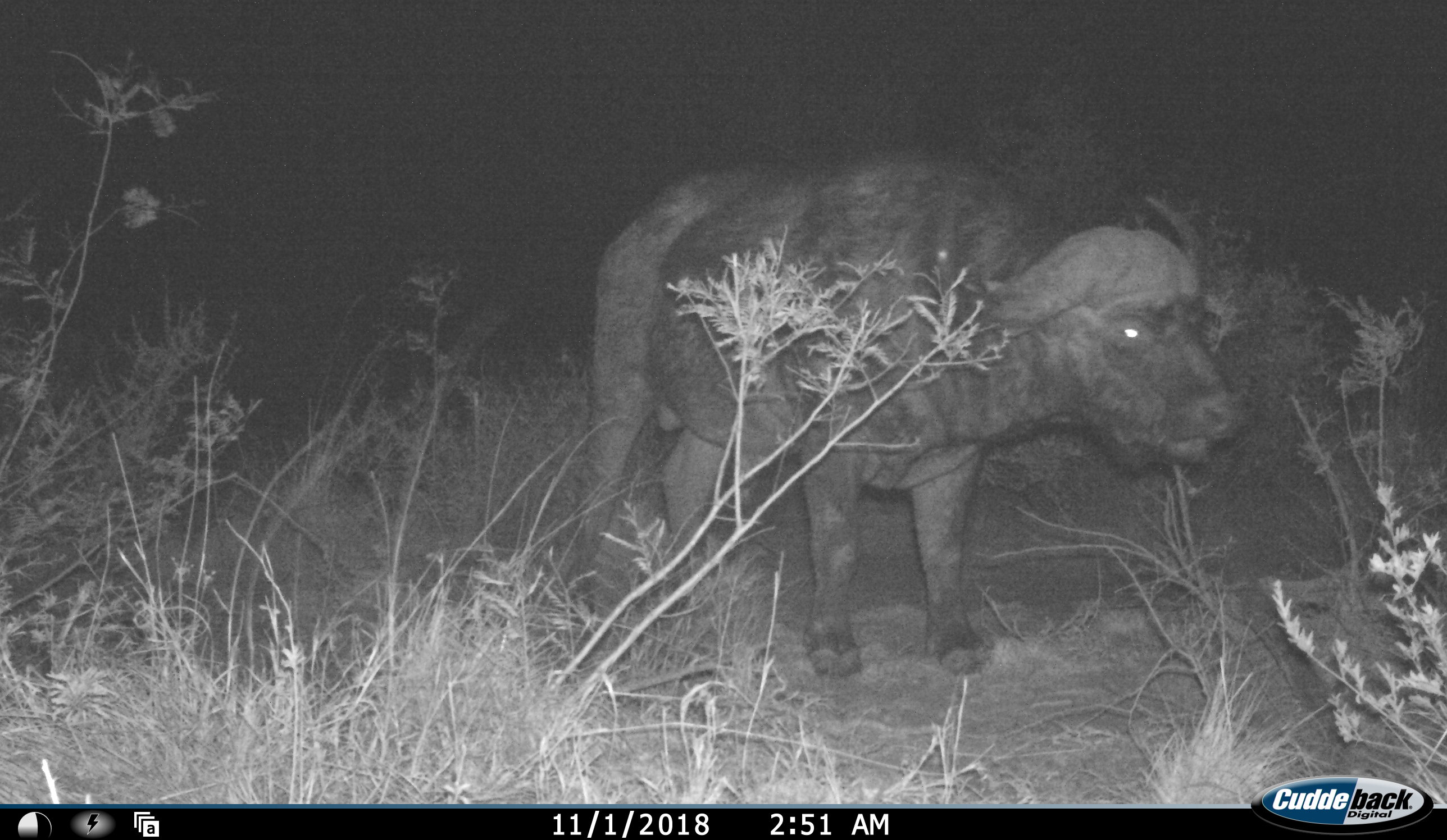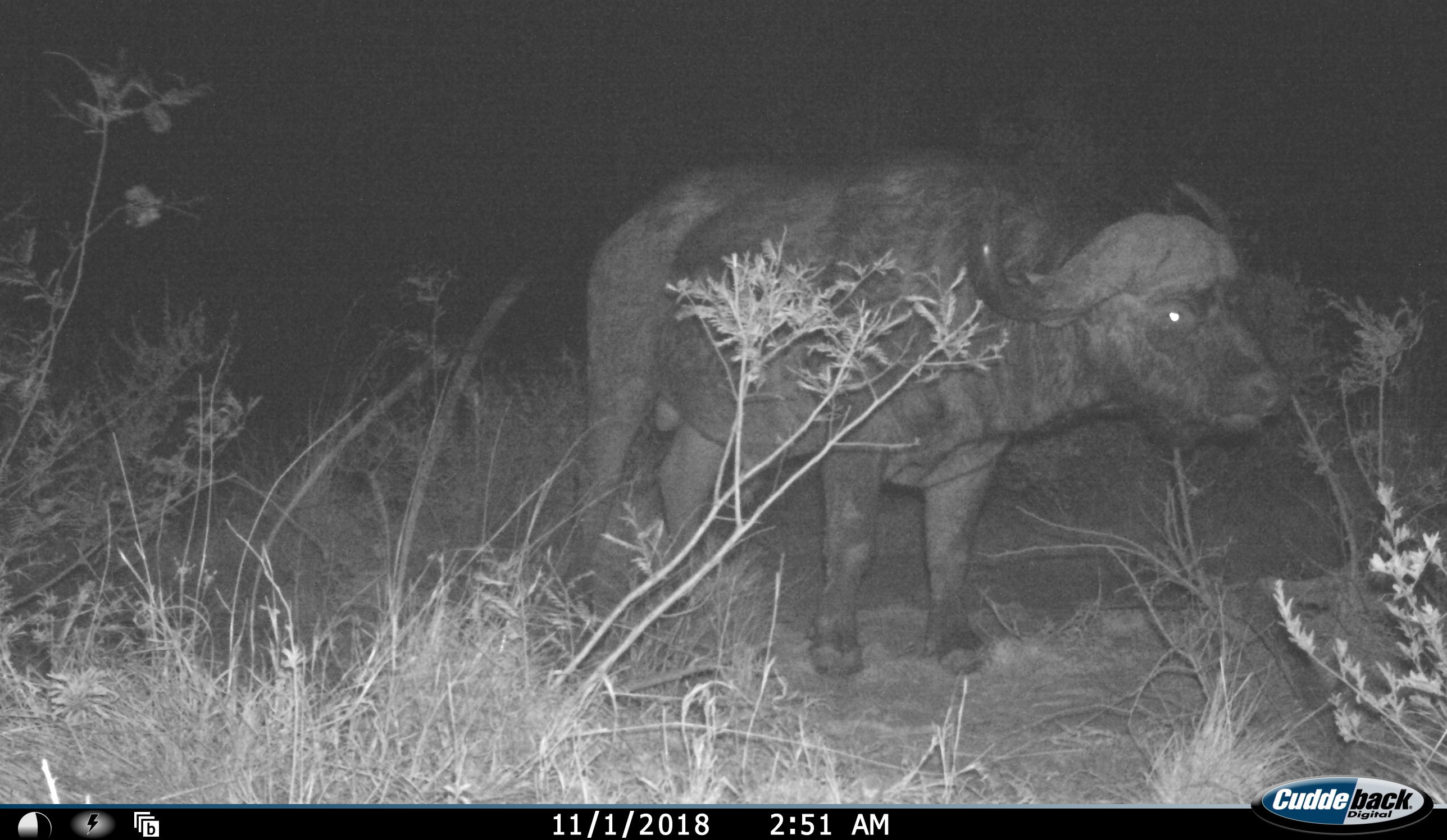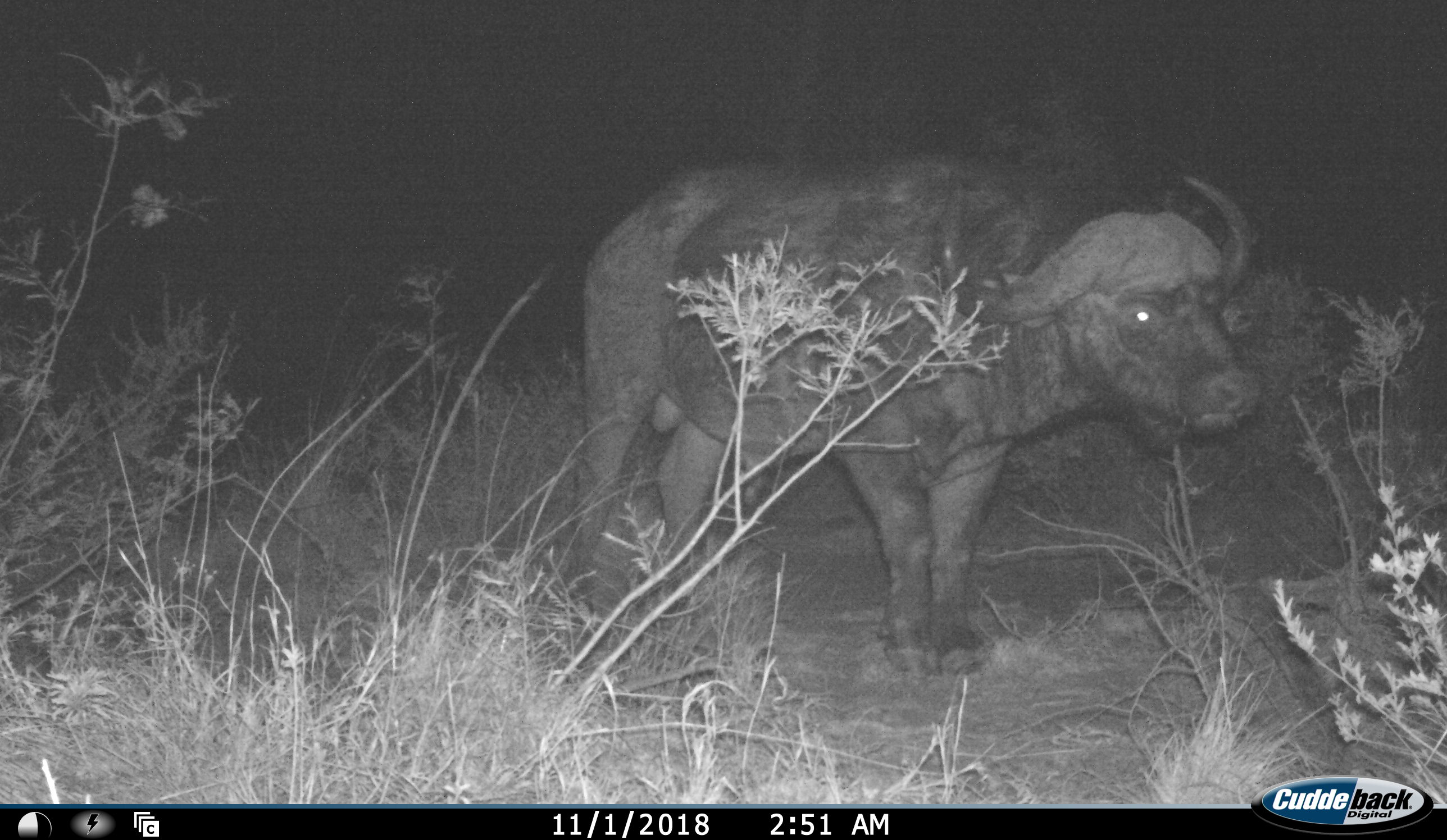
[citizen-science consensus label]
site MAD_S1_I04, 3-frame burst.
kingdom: Animalia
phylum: Chordata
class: Mammalia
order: Artiodactyla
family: Bovidae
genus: Syncerus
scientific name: Syncerus caffer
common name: african buffalo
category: buffalo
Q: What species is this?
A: Buffalo (african buffalo) (Syncerus caffer).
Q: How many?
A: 1.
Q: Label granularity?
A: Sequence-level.